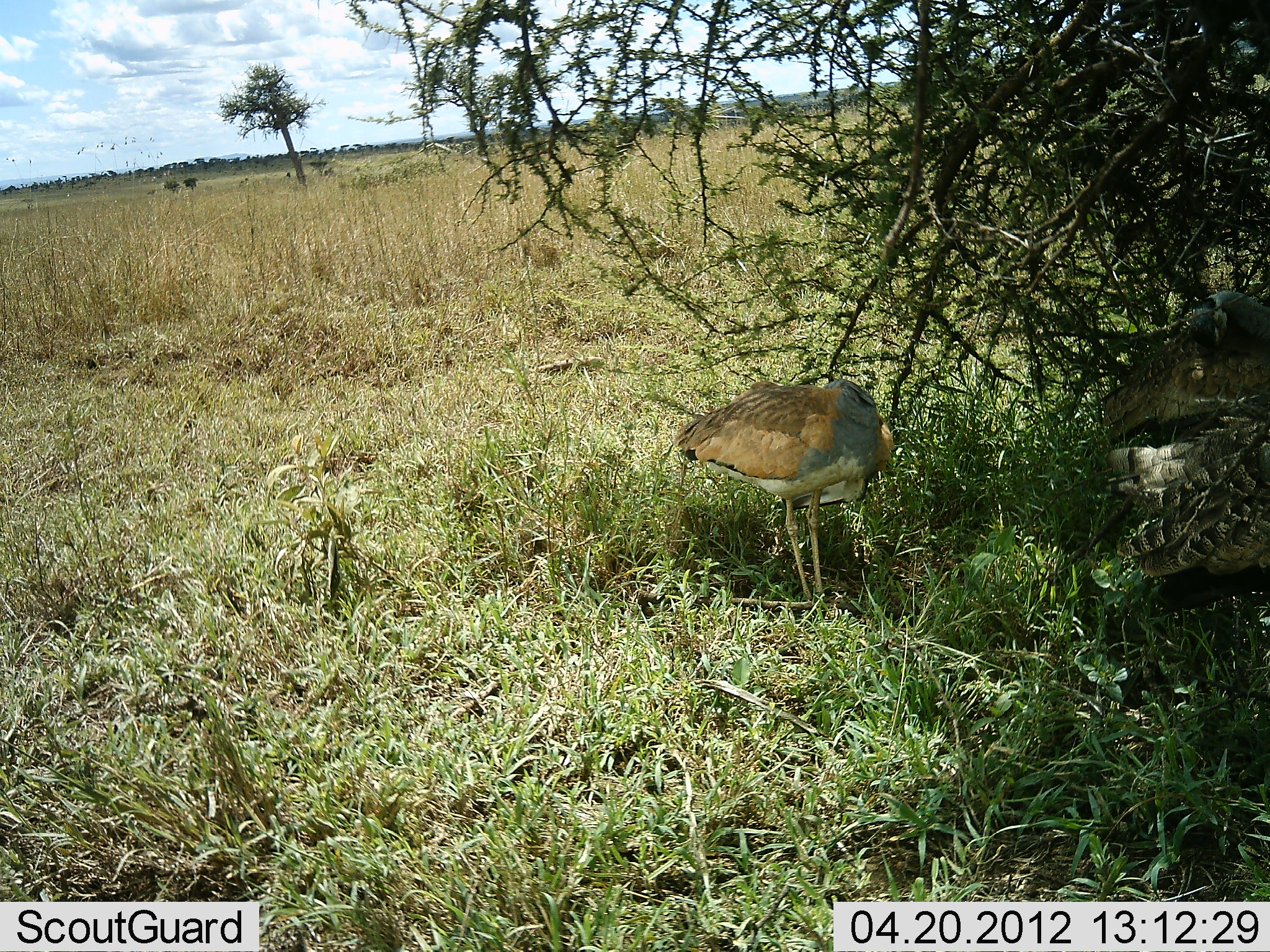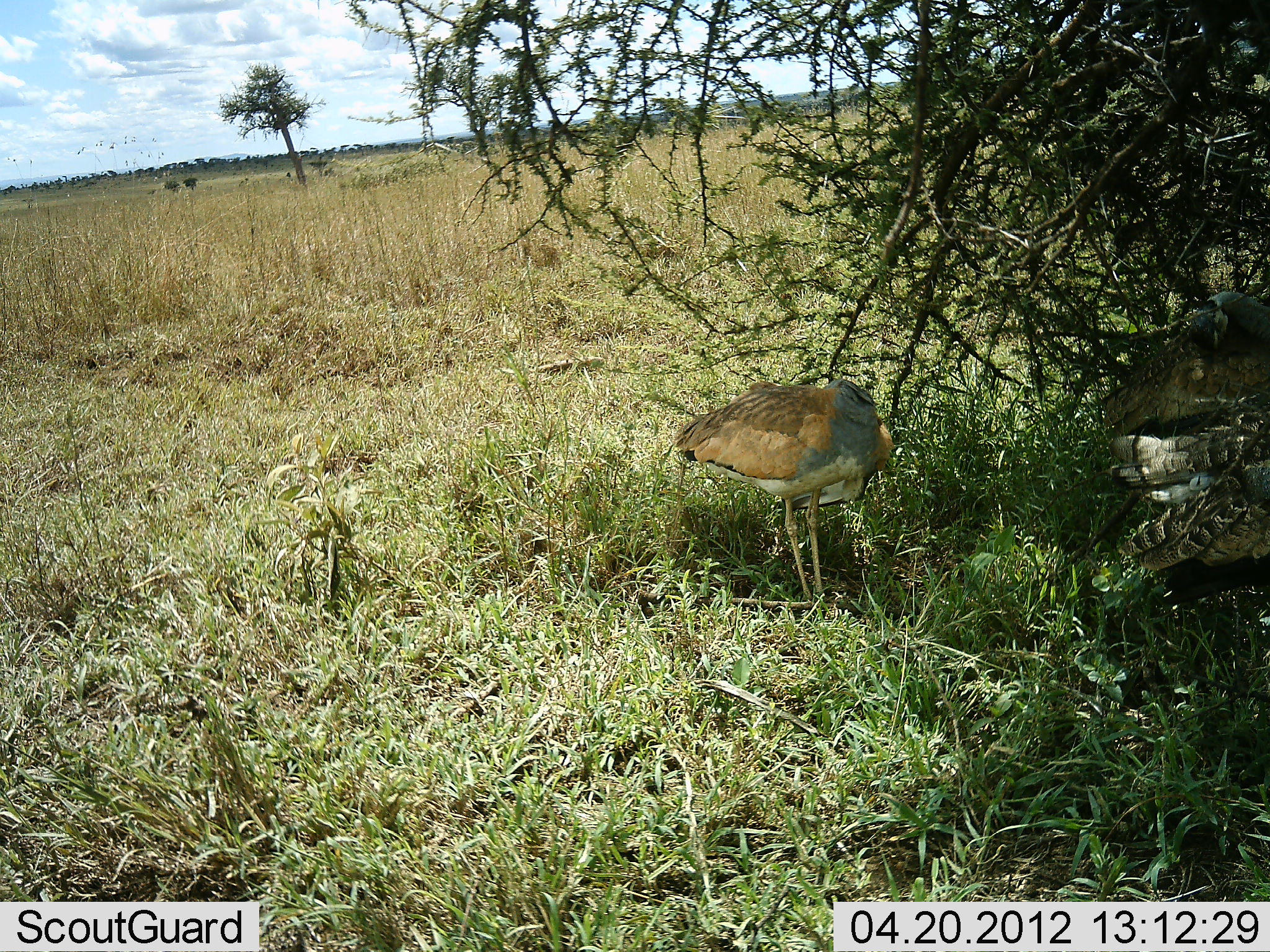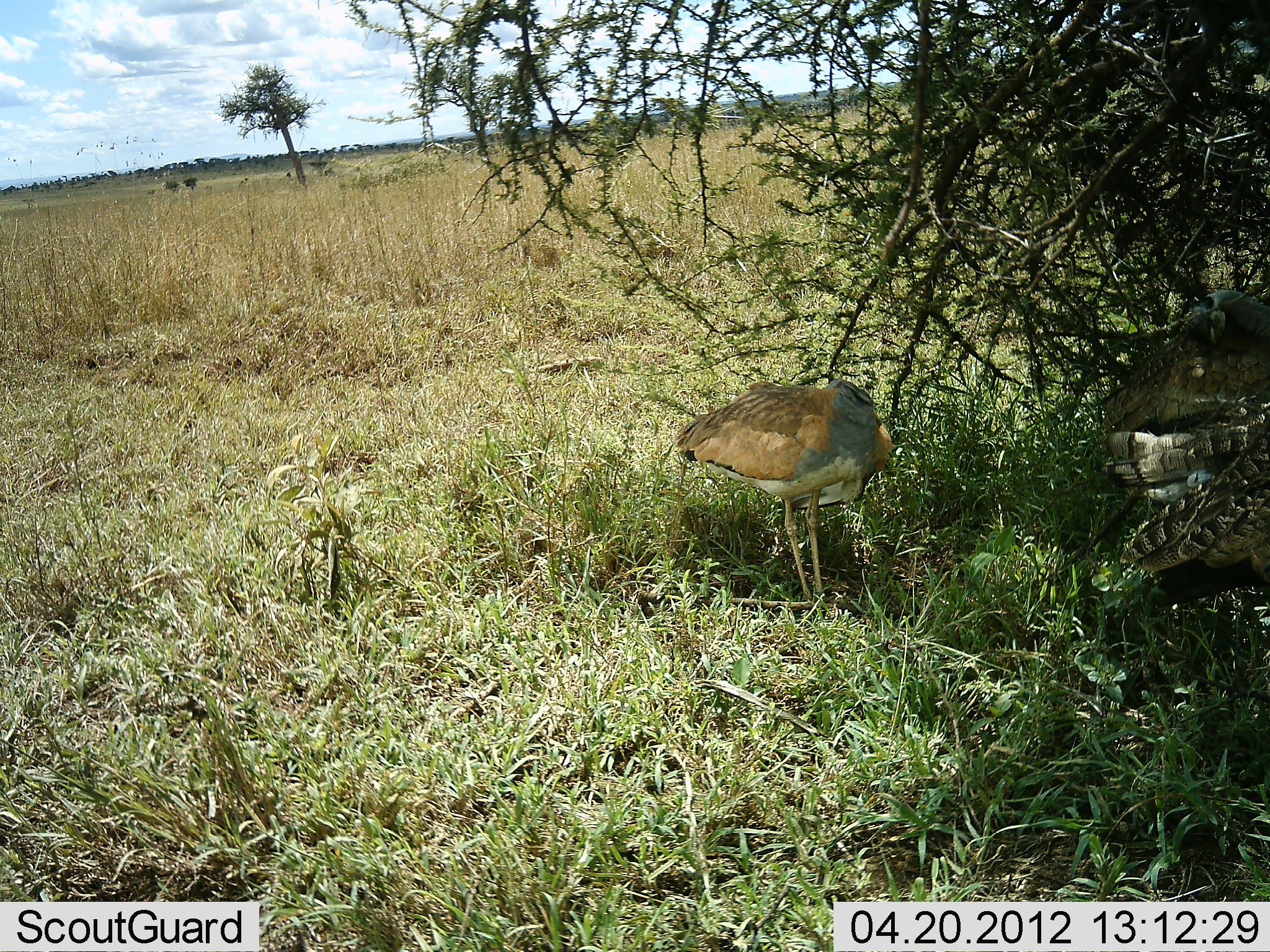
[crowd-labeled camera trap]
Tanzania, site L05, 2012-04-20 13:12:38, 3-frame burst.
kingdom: Animalia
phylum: Chordata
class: Aves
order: Otidiformes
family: Otididae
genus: Ardeotis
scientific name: Ardeotis kori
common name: kori bustard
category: koribustard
Koribustard (kori bustard) (Ardeotis kori), count 2. Behavior (volunteer vote fractions): standing 82%, resting 36%, moving 18%, interacting 0%. Young present (vote fraction): 0%. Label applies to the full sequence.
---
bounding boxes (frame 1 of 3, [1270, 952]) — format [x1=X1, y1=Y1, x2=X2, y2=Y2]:
animal: [x1=673, y1=378, x2=896, y2=612]; [x1=1093, y1=337, x2=1270, y2=579]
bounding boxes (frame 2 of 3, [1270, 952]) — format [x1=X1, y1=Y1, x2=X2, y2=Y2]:
animal: [x1=668, y1=377, x2=895, y2=604]; [x1=1093, y1=337, x2=1270, y2=579]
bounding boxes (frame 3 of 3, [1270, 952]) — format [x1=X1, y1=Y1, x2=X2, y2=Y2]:
animal: [x1=673, y1=374, x2=893, y2=601]; [x1=1093, y1=337, x2=1270, y2=579]